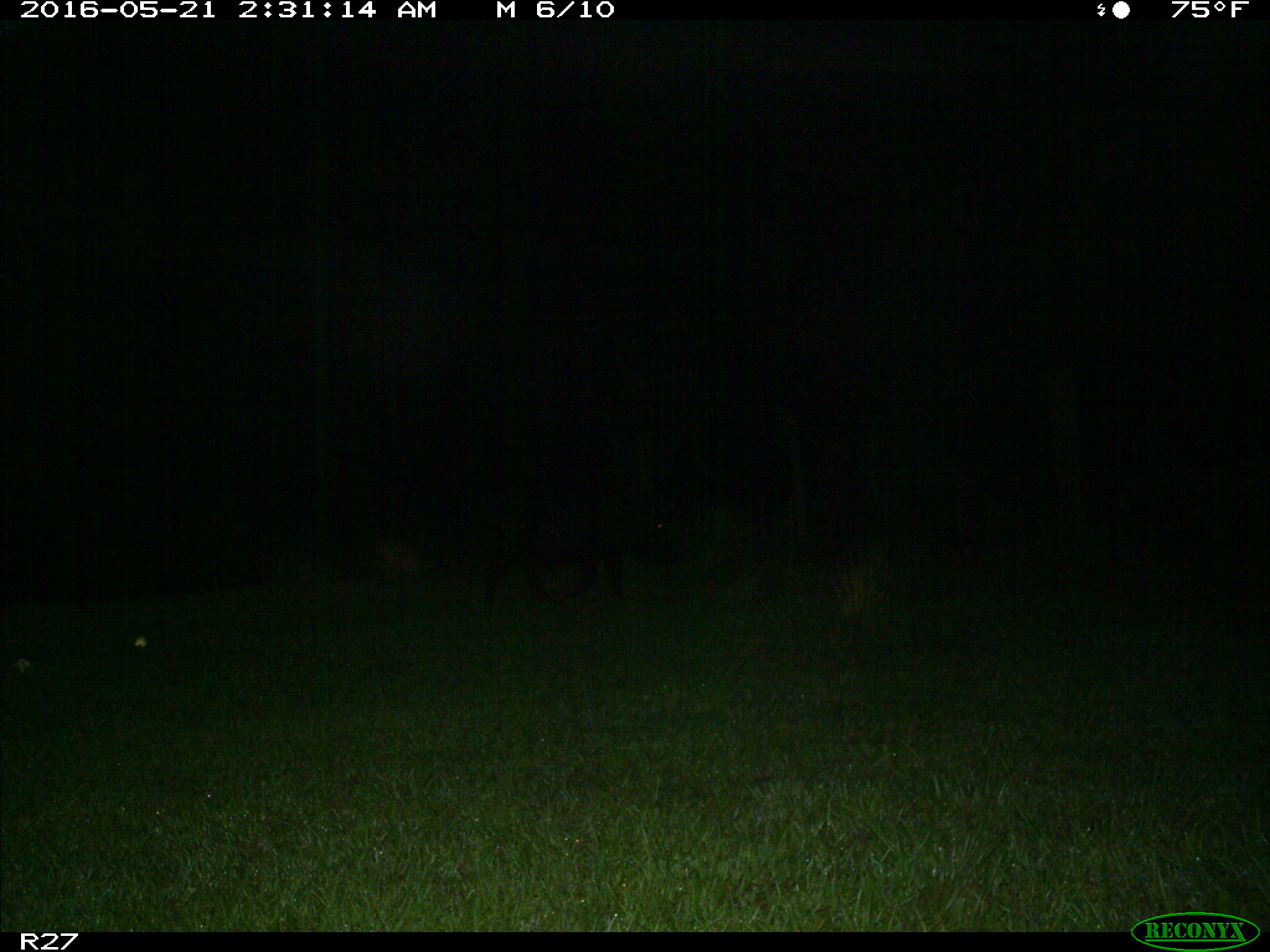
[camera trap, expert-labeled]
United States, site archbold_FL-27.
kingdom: Animalia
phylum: Chordata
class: Mammalia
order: Artiodactyla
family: Suidae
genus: Sus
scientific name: Sus scrofa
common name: wild boar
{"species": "Sus scrofa (wild boar)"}